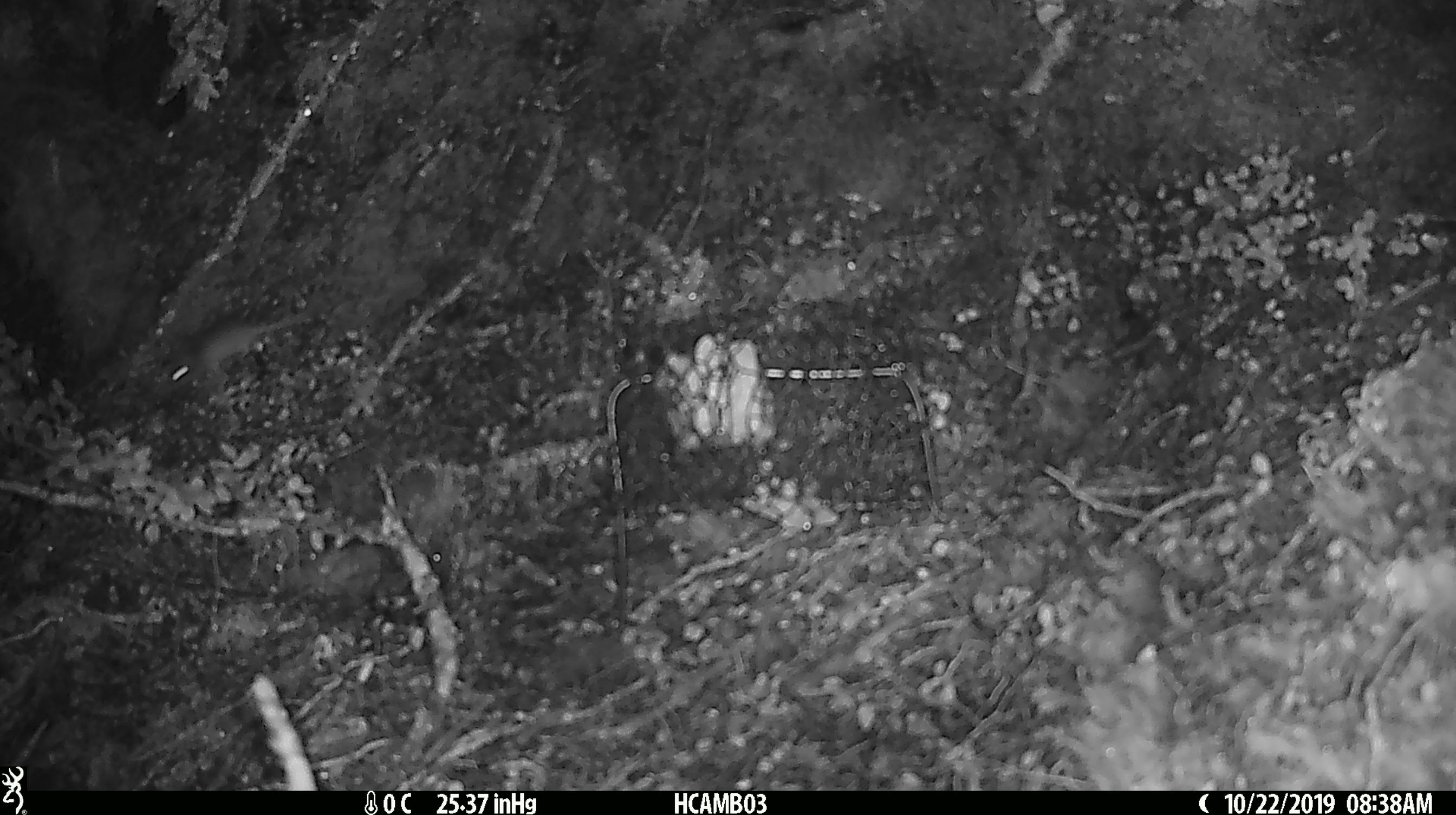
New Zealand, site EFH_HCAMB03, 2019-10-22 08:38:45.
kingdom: Animalia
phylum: Chordata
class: Mammalia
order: Rodentia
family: Muridae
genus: Mus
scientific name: Mus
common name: mouse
Mouse (Mus).